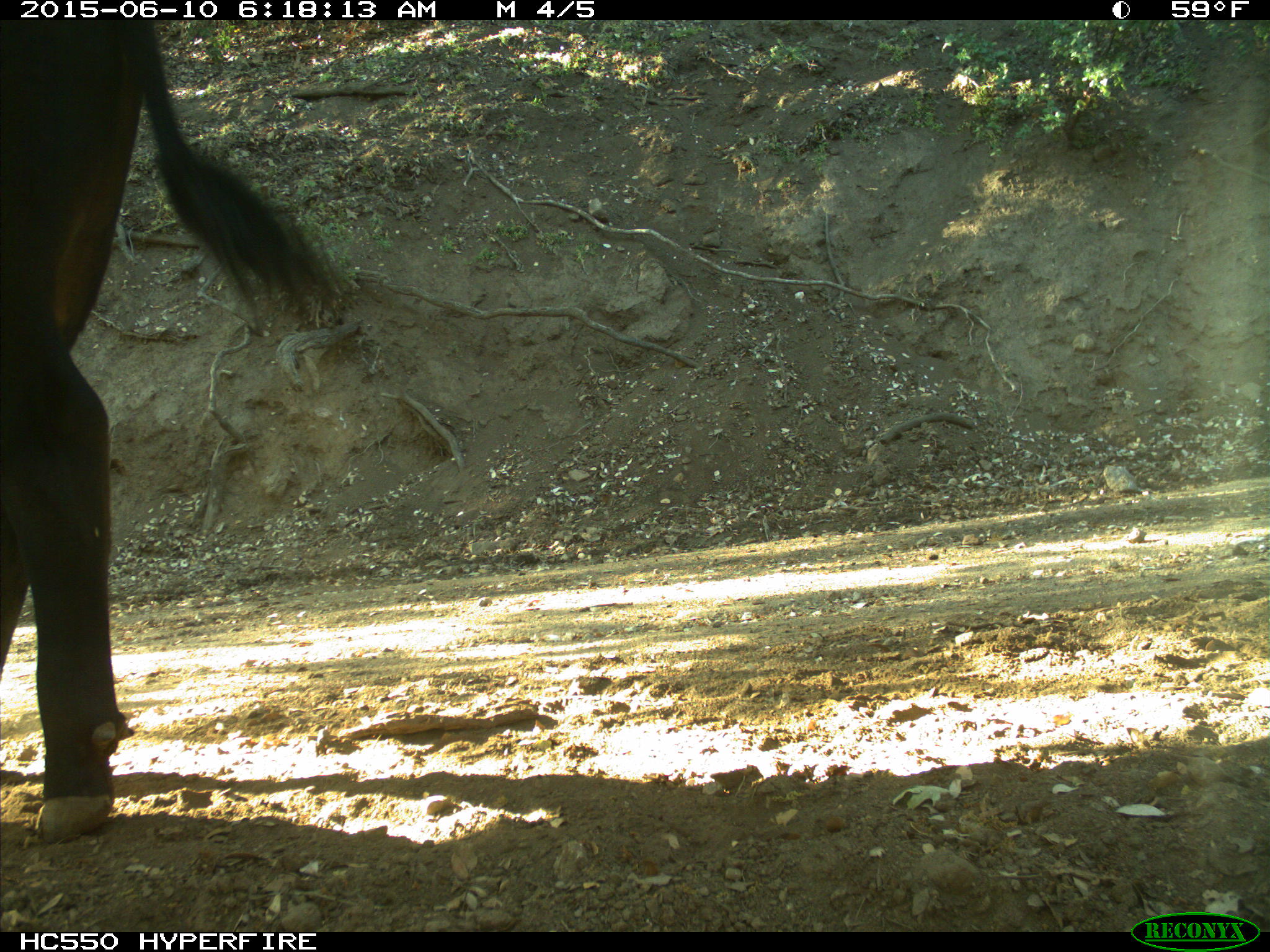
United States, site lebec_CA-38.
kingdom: Animalia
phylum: Chordata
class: Mammalia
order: Artiodactyla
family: Bovidae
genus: Bos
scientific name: Bos taurus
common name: domestic cow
Bos taurus (domestic cow).